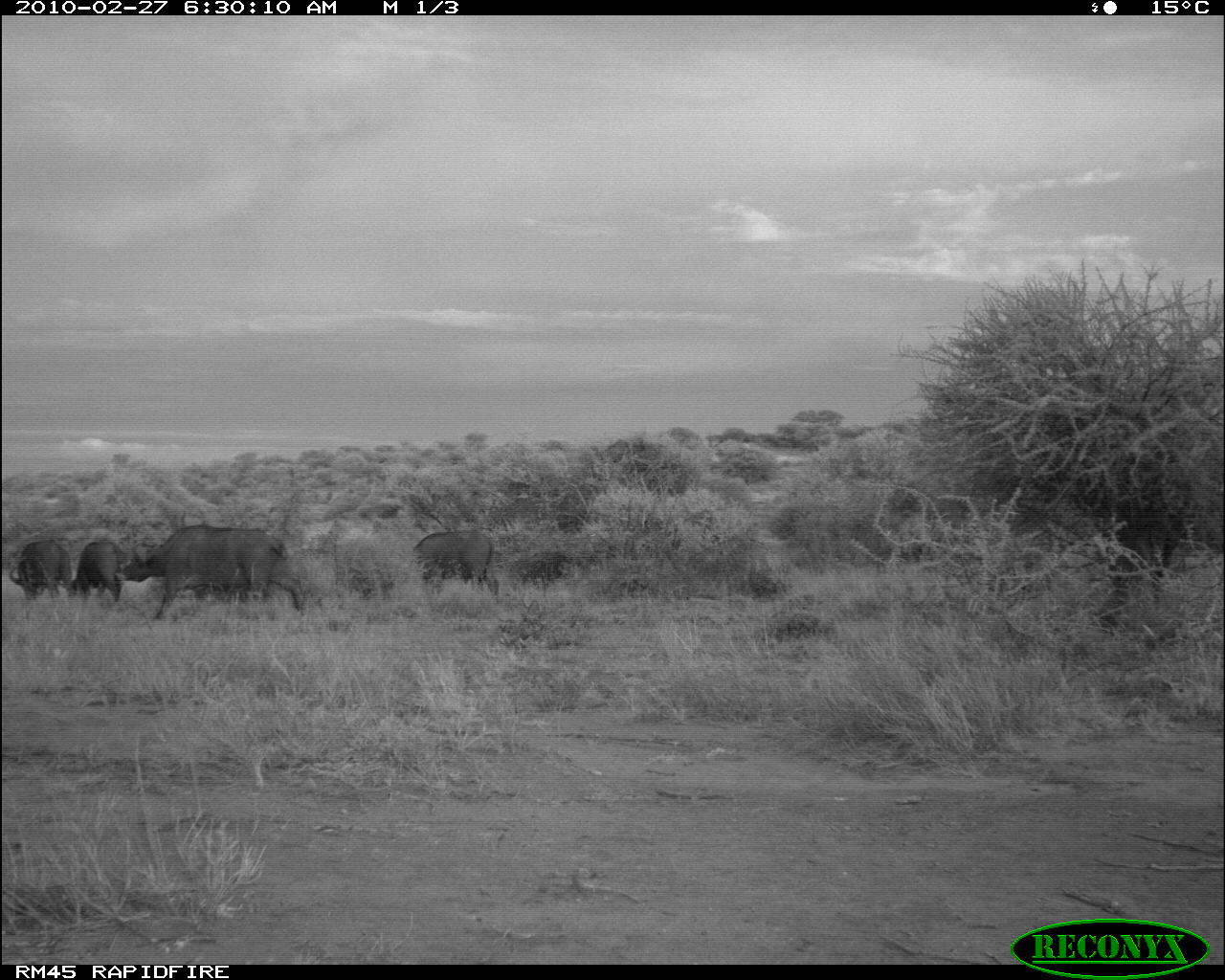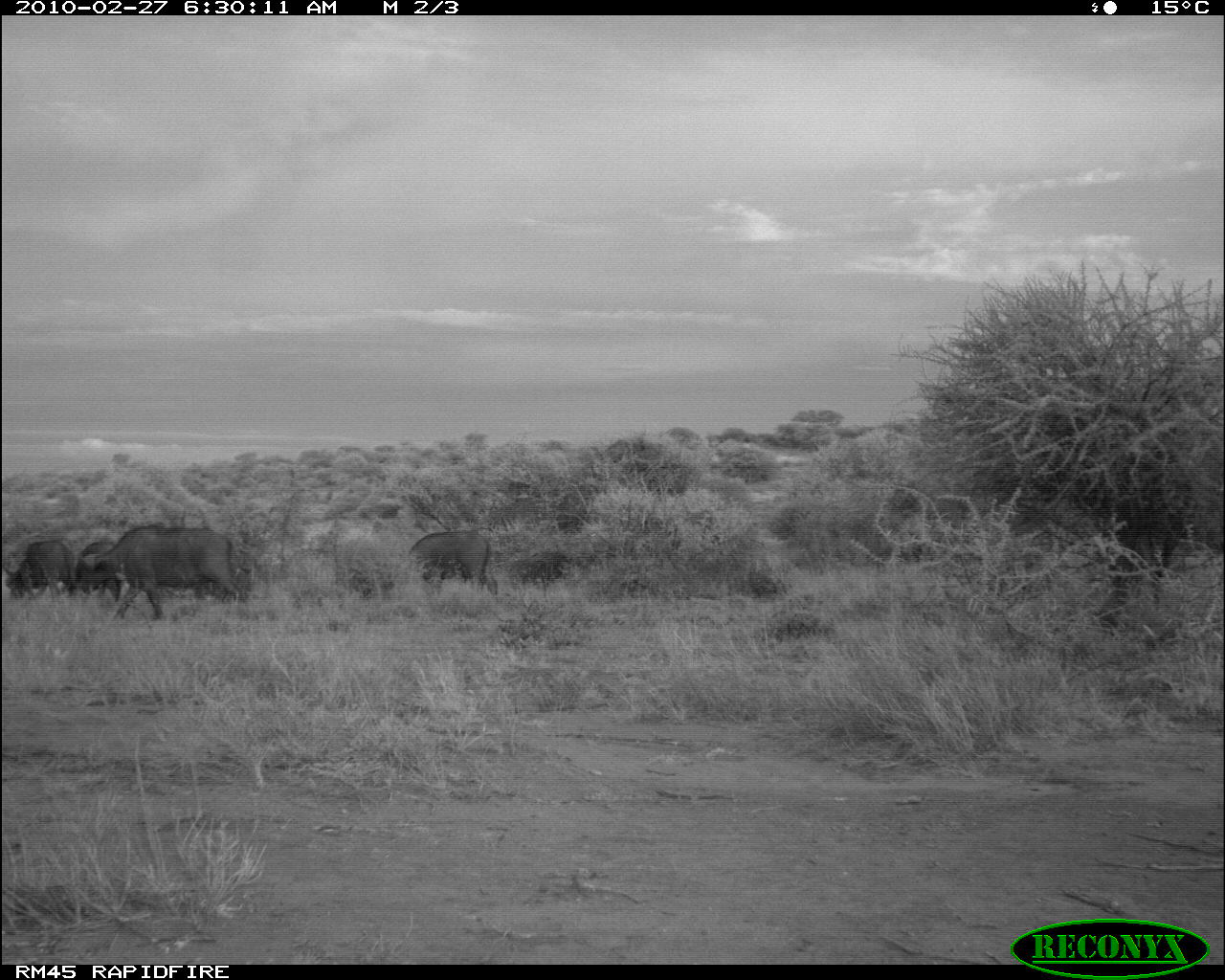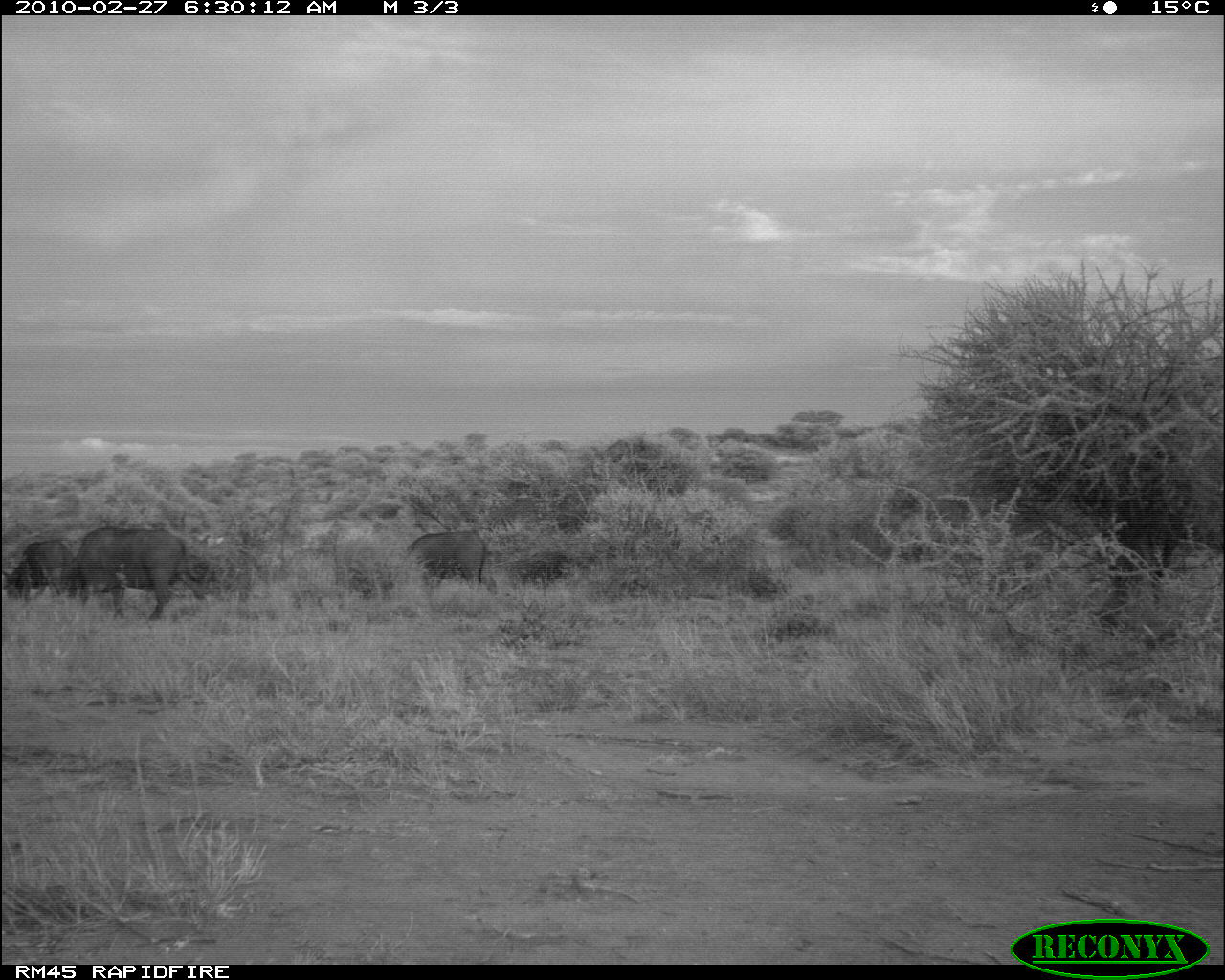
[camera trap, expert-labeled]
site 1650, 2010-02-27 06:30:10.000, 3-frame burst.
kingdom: Animalia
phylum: Chordata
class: Mammalia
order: Artiodactyla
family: Bovidae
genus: Syncerus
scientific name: Syncerus caffer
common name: african buffalo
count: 5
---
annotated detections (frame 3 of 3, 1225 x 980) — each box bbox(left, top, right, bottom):
syncerus caffer: bbox(73, 527, 221, 620); bbox(406, 528, 488, 590); bbox(1, 536, 74, 603)